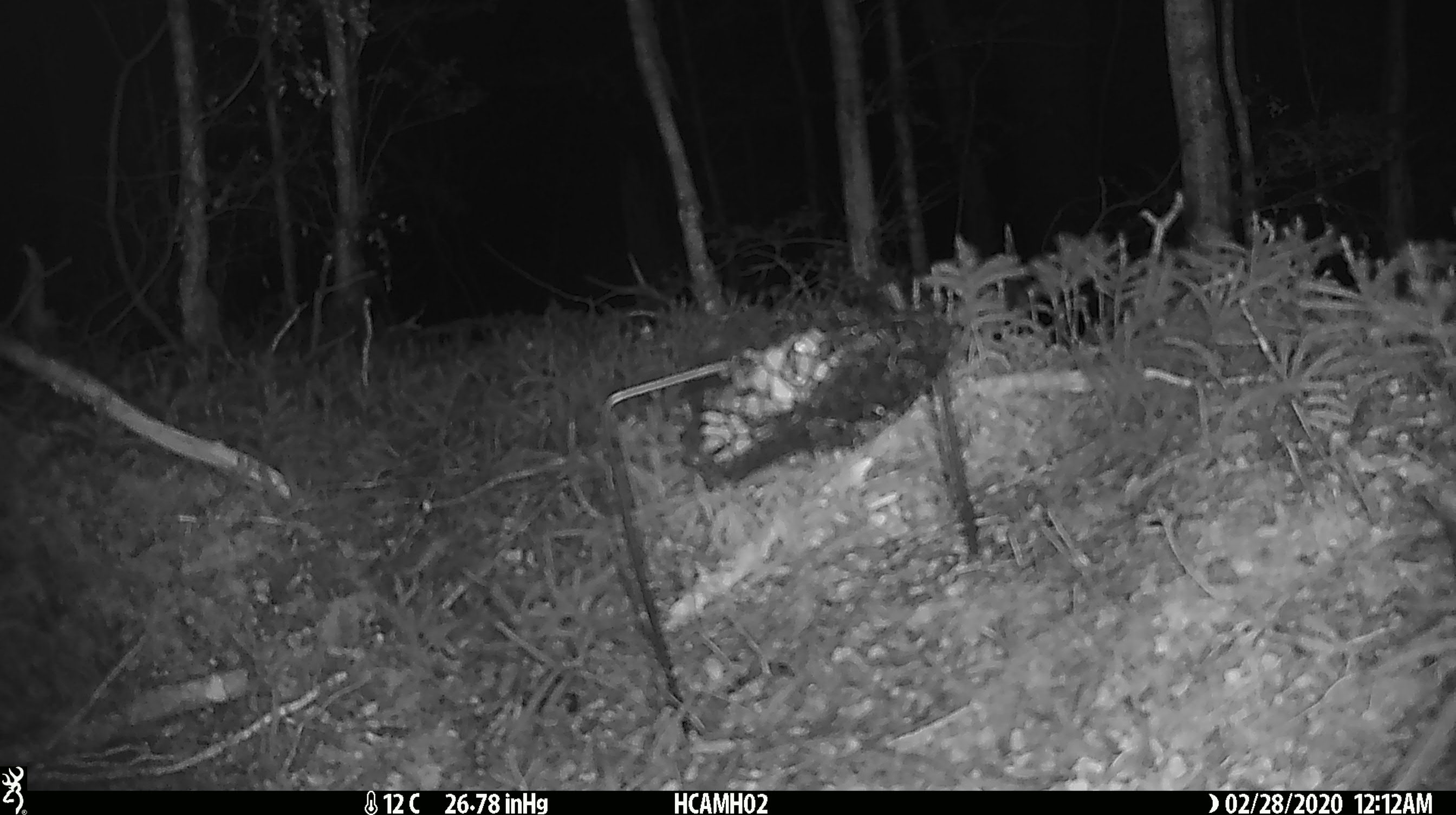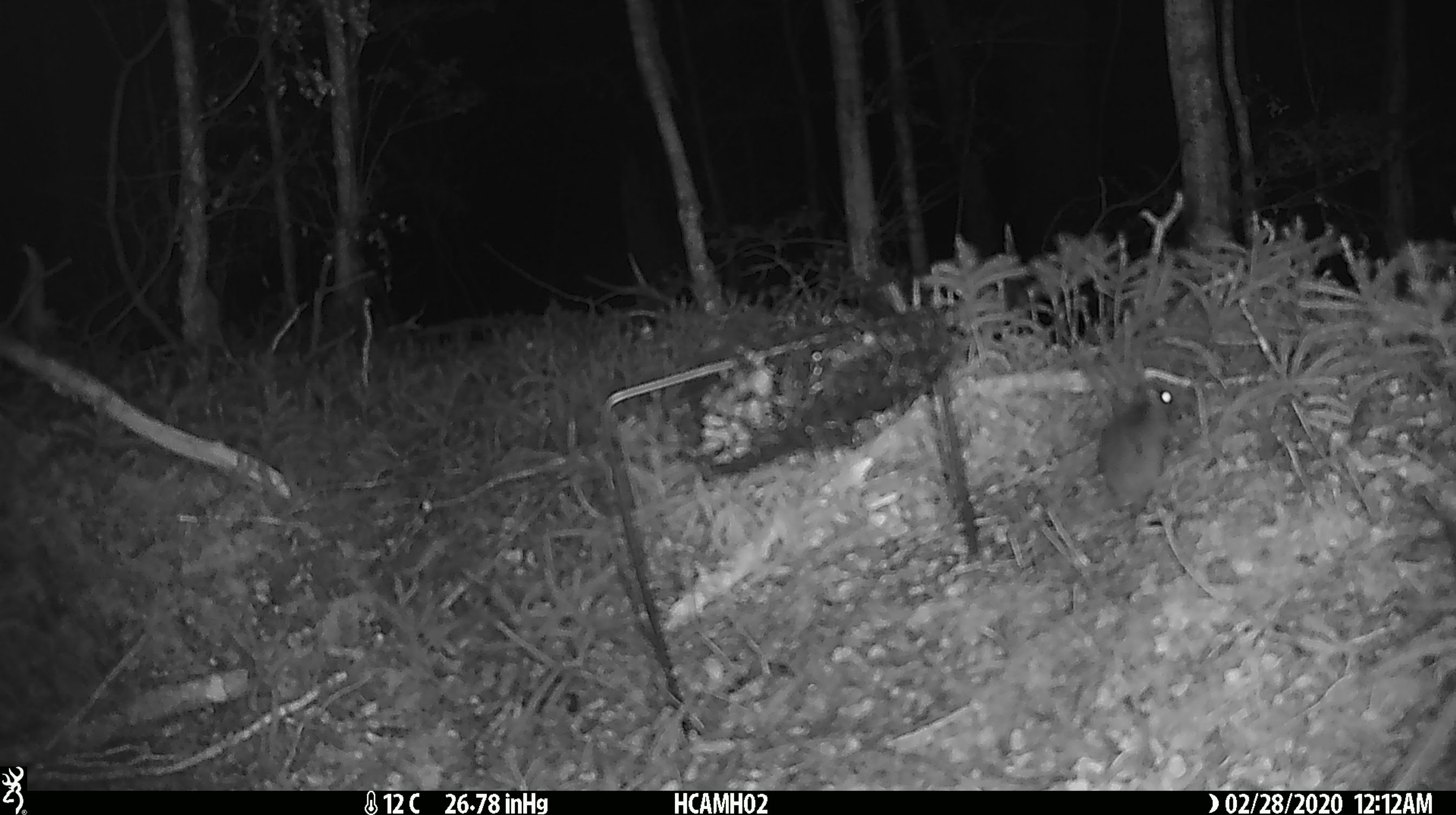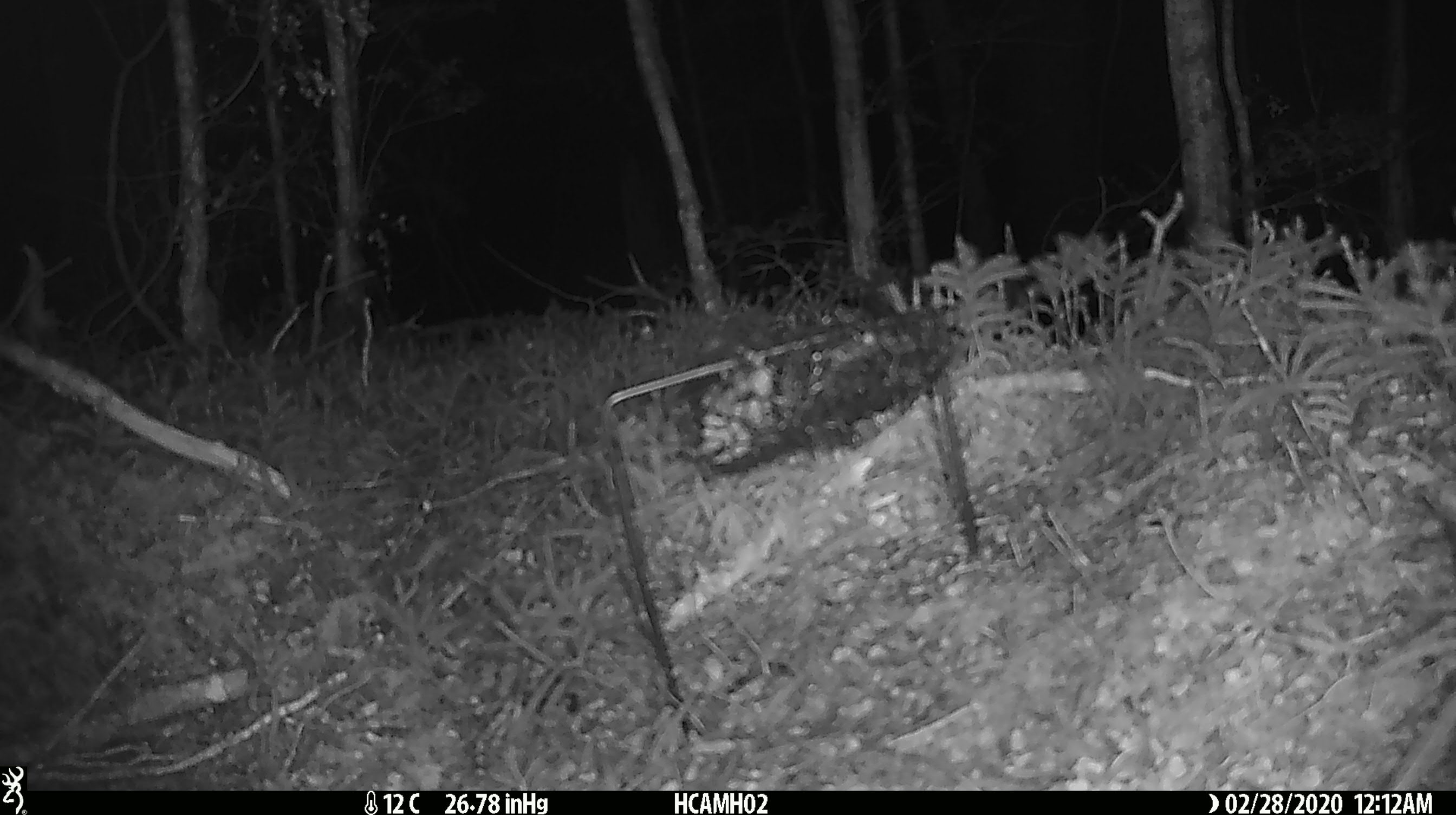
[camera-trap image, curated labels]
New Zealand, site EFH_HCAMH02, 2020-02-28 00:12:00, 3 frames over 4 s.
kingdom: Animalia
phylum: Chordata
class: Mammalia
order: Rodentia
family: Muridae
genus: Mus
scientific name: Mus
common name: mouse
Mouse (Mus).